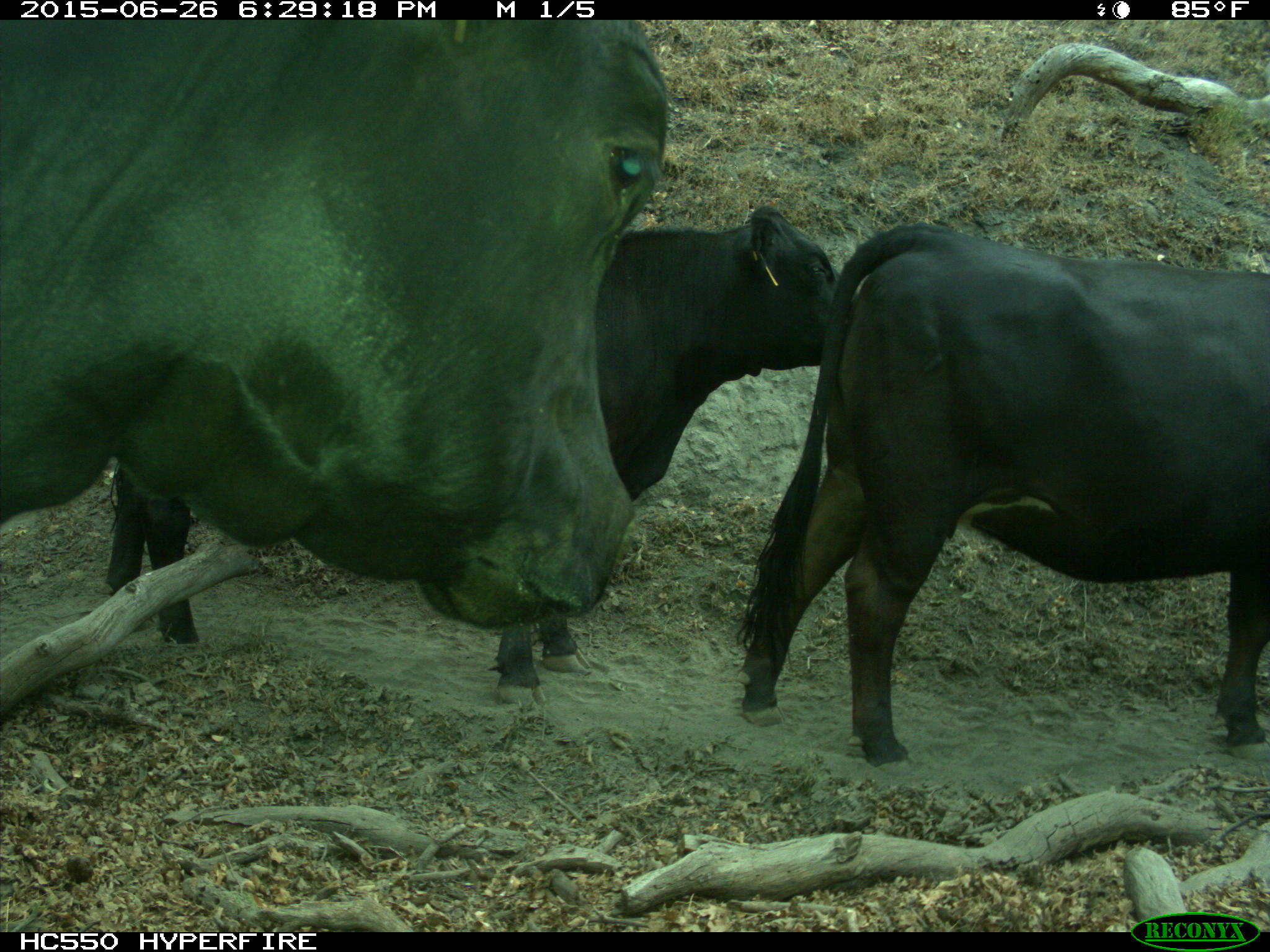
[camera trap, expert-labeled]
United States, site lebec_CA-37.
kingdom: Animalia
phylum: Chordata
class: Mammalia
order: Artiodactyla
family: Bovidae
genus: Bos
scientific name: Bos taurus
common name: domestic cow